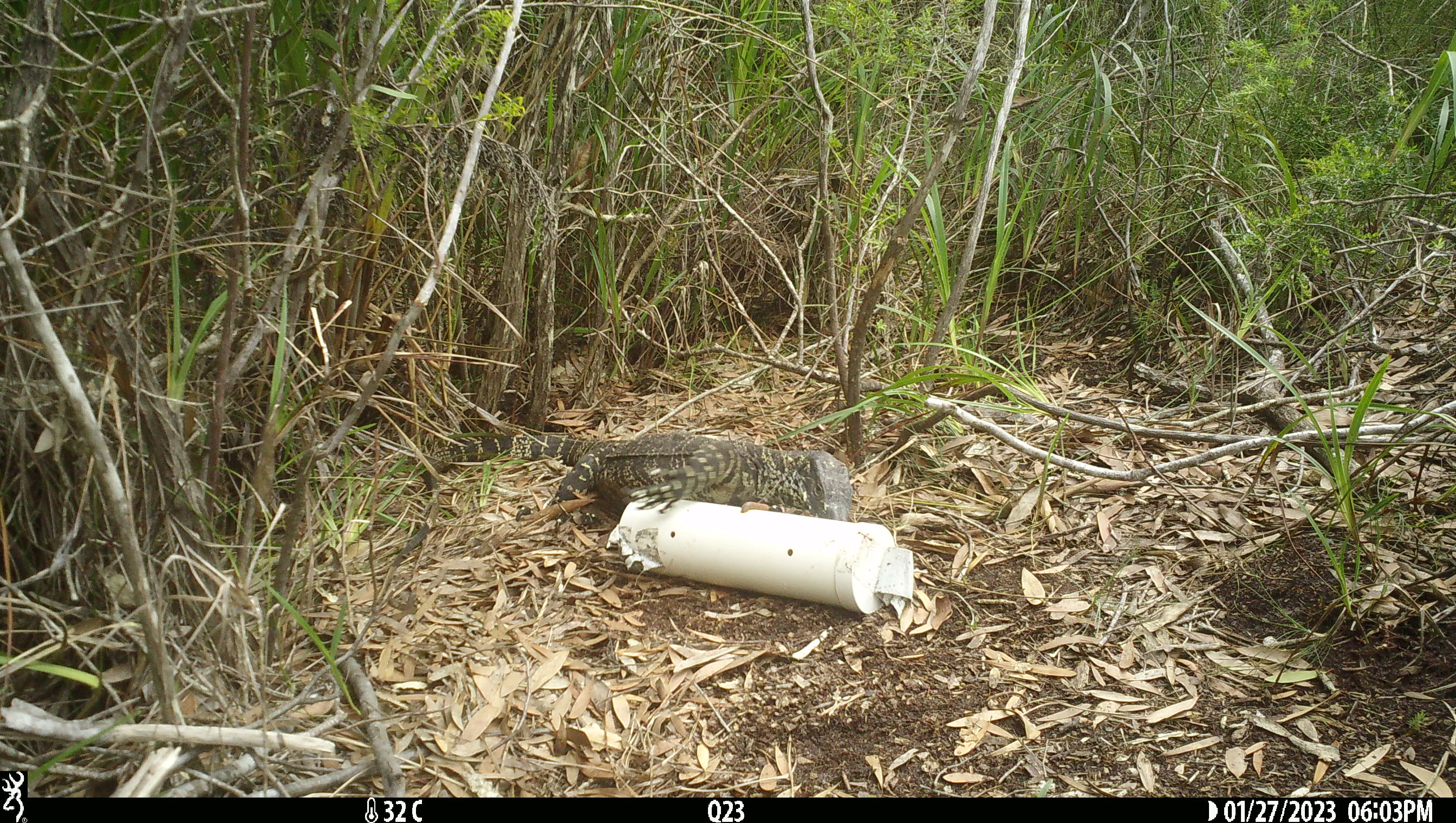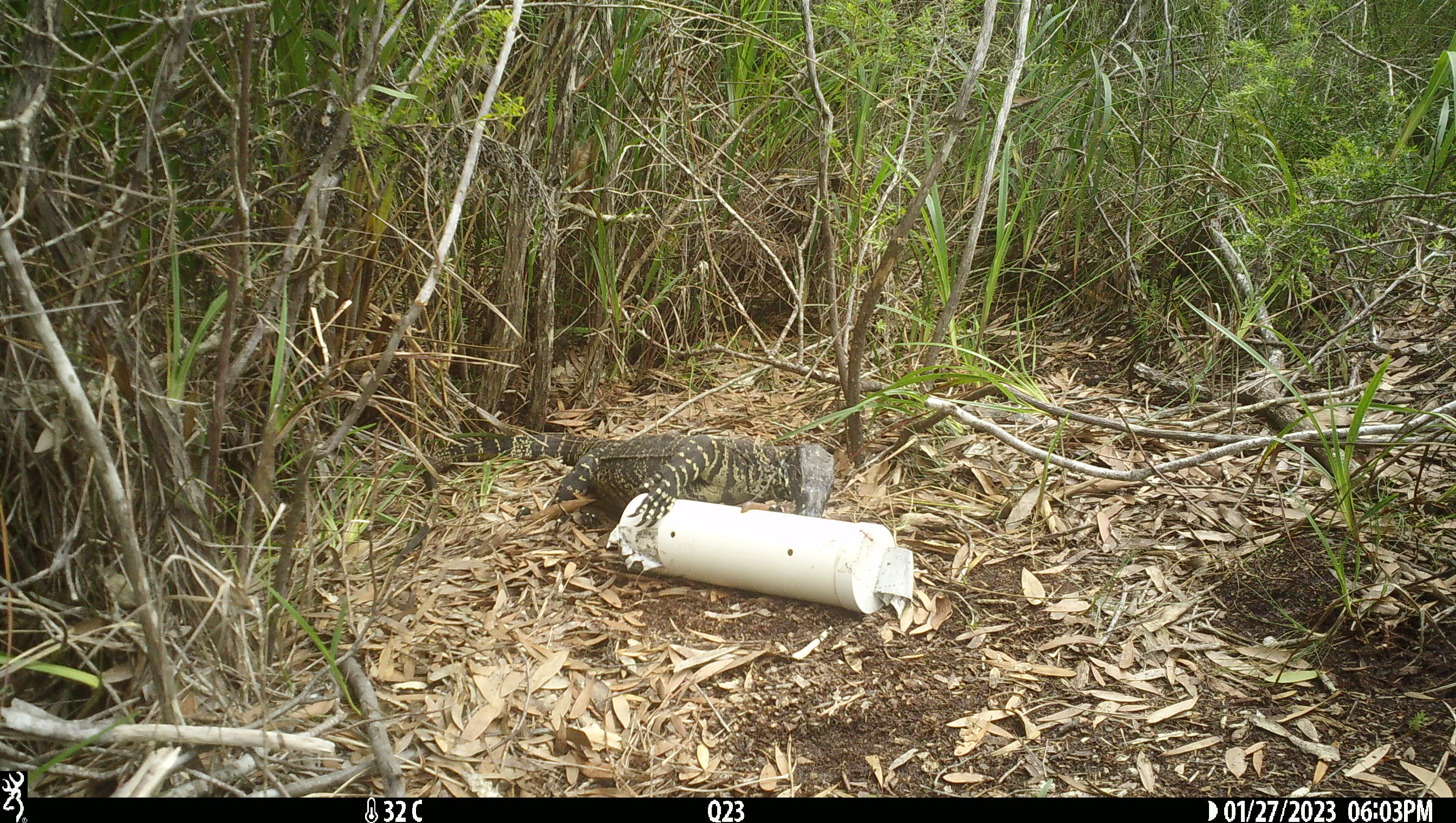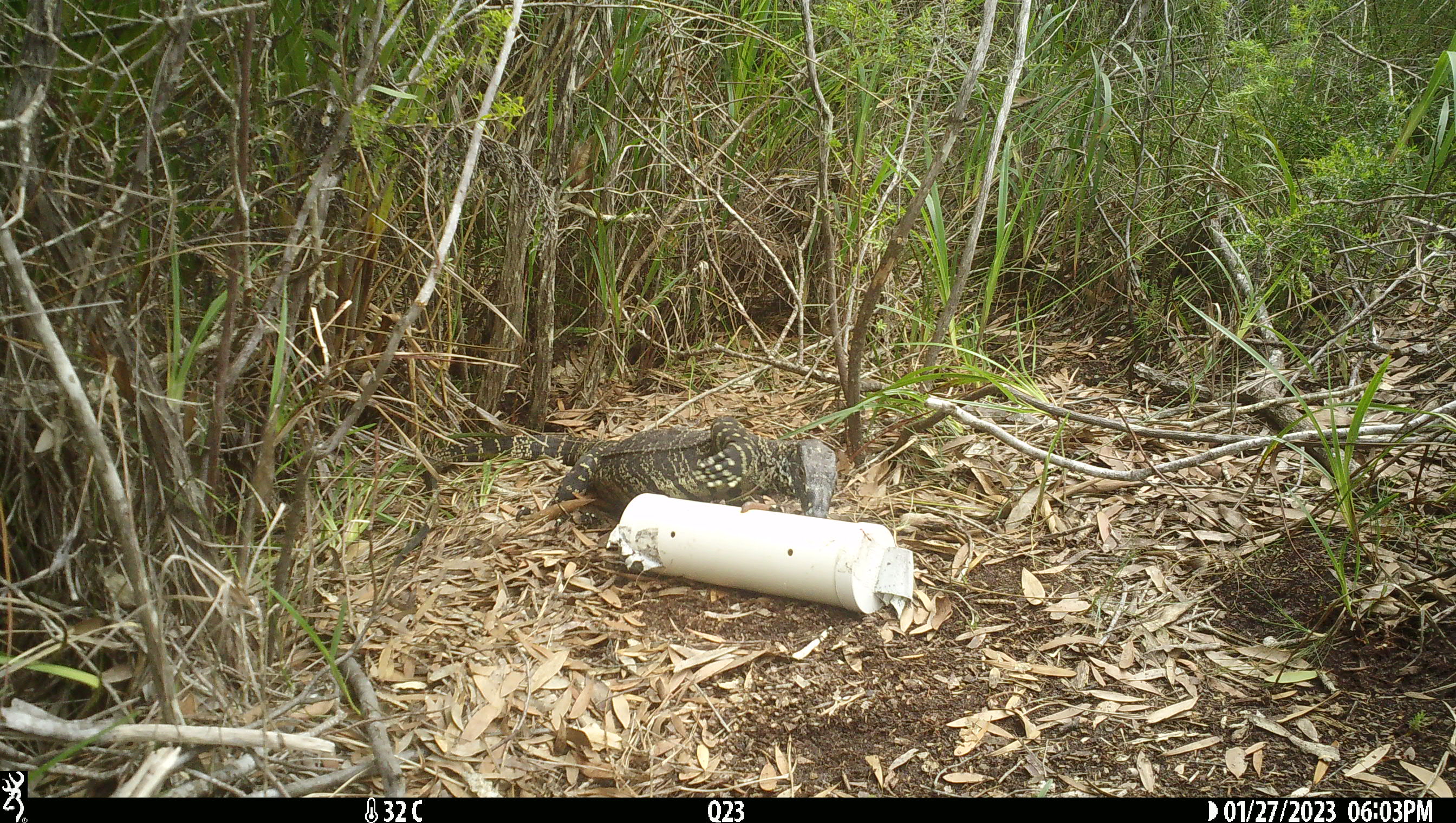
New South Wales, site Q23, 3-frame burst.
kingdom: Animalia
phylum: Chordata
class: Reptilia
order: Squamata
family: Varanidae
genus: Varanus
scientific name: Varanus varius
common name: lace monitor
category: goanna